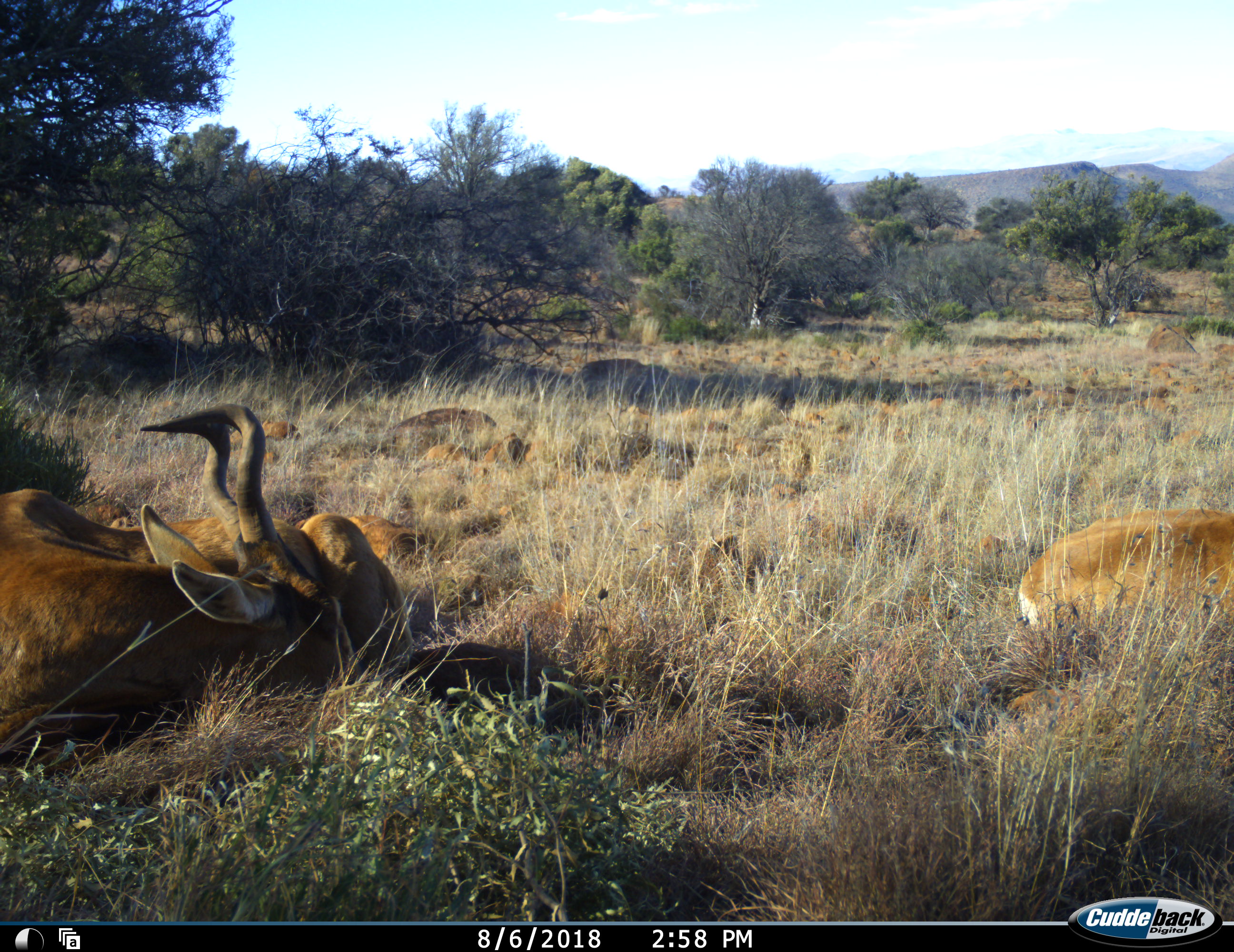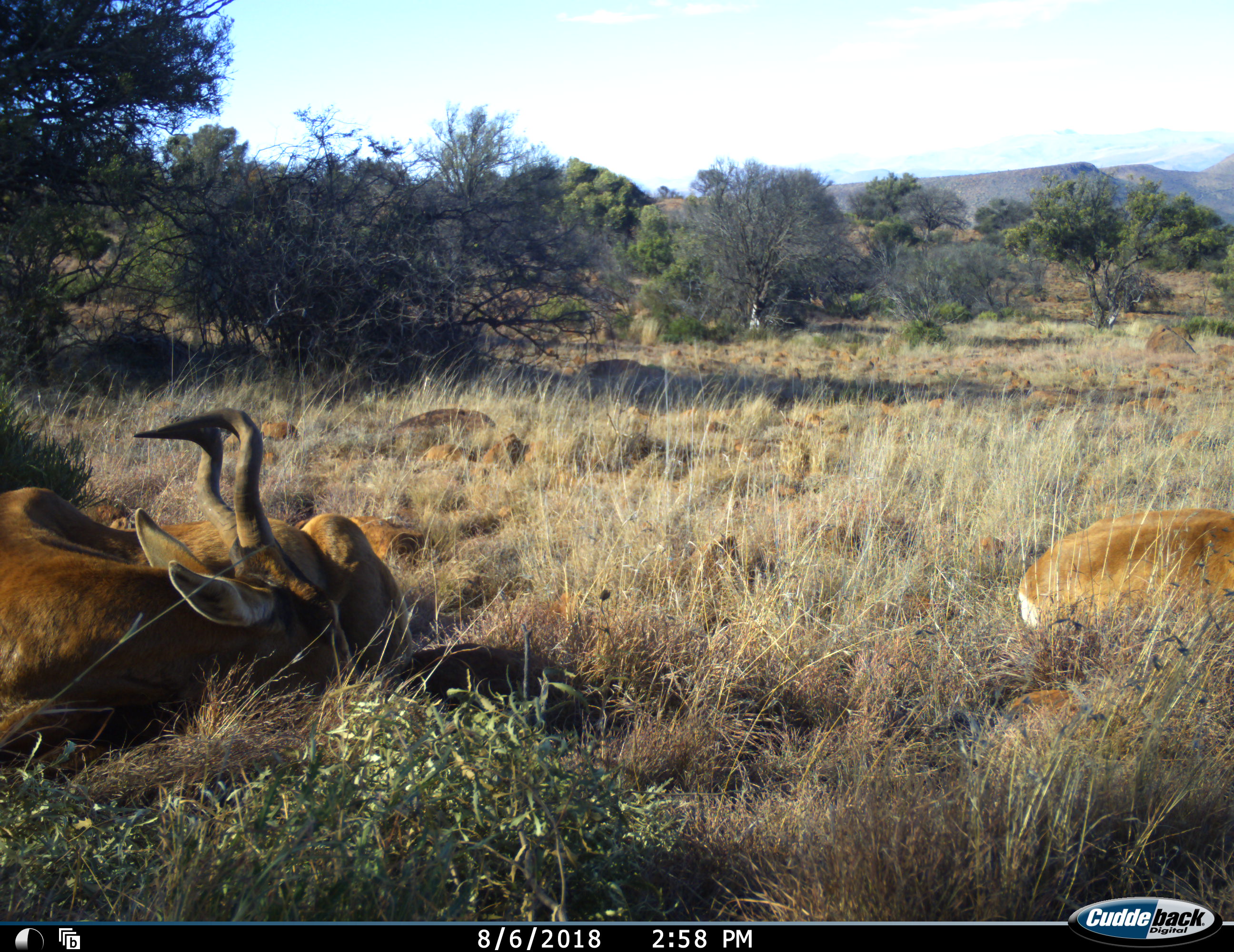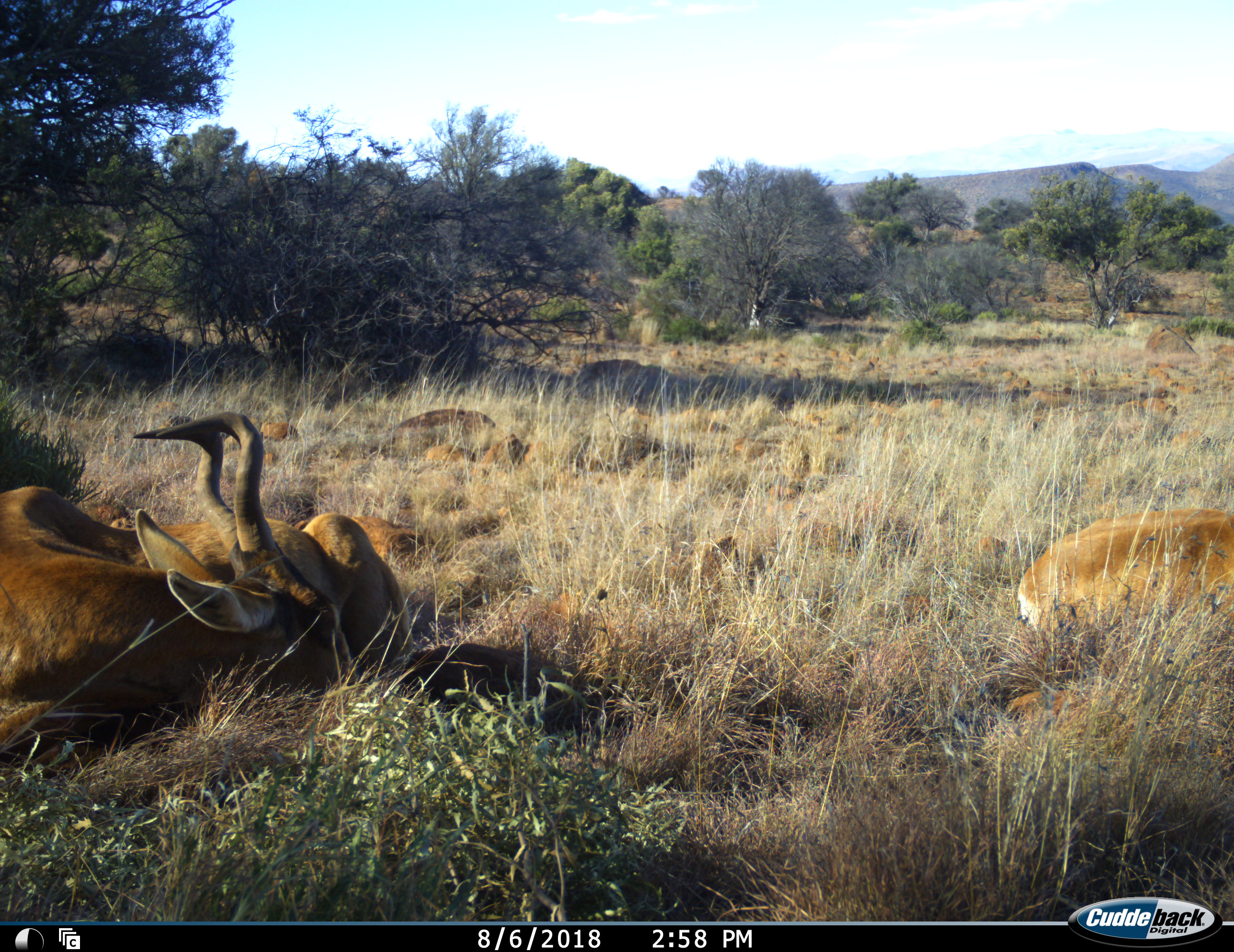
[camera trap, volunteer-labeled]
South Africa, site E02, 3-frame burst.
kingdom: Animalia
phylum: Chordata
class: Mammalia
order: Artiodactyla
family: Bovidae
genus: Alcelaphus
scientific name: Alcelaphus buselaphus caama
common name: red hartebeest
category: hartebeestred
Hartebeestred (red hartebeest) (Alcelaphus buselaphus caama), count 2. Behavior (volunteer vote fractions): standing 0%, resting 100%, moving 0%, interacting 0%. Young present (vote fraction): 25%. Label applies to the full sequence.